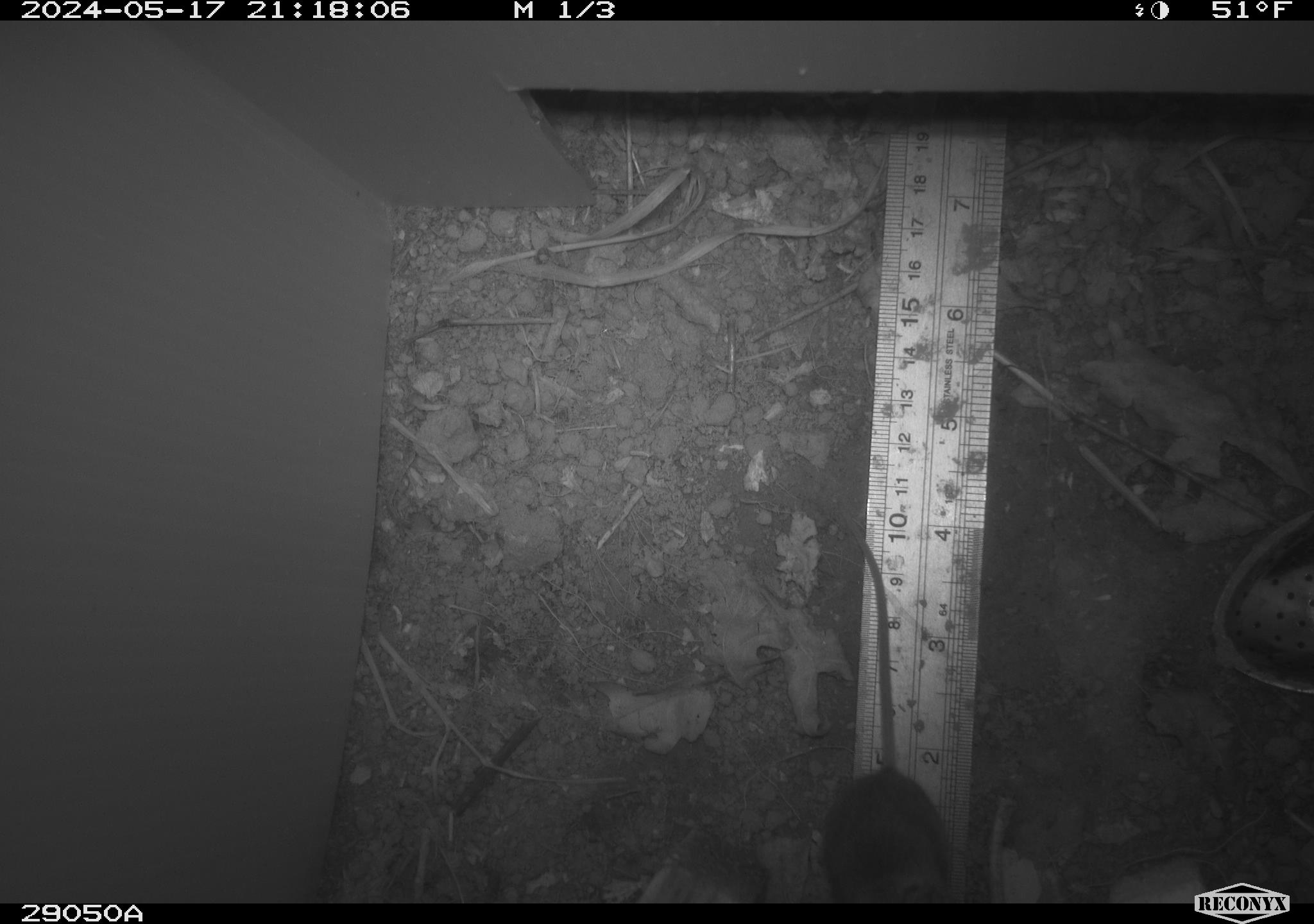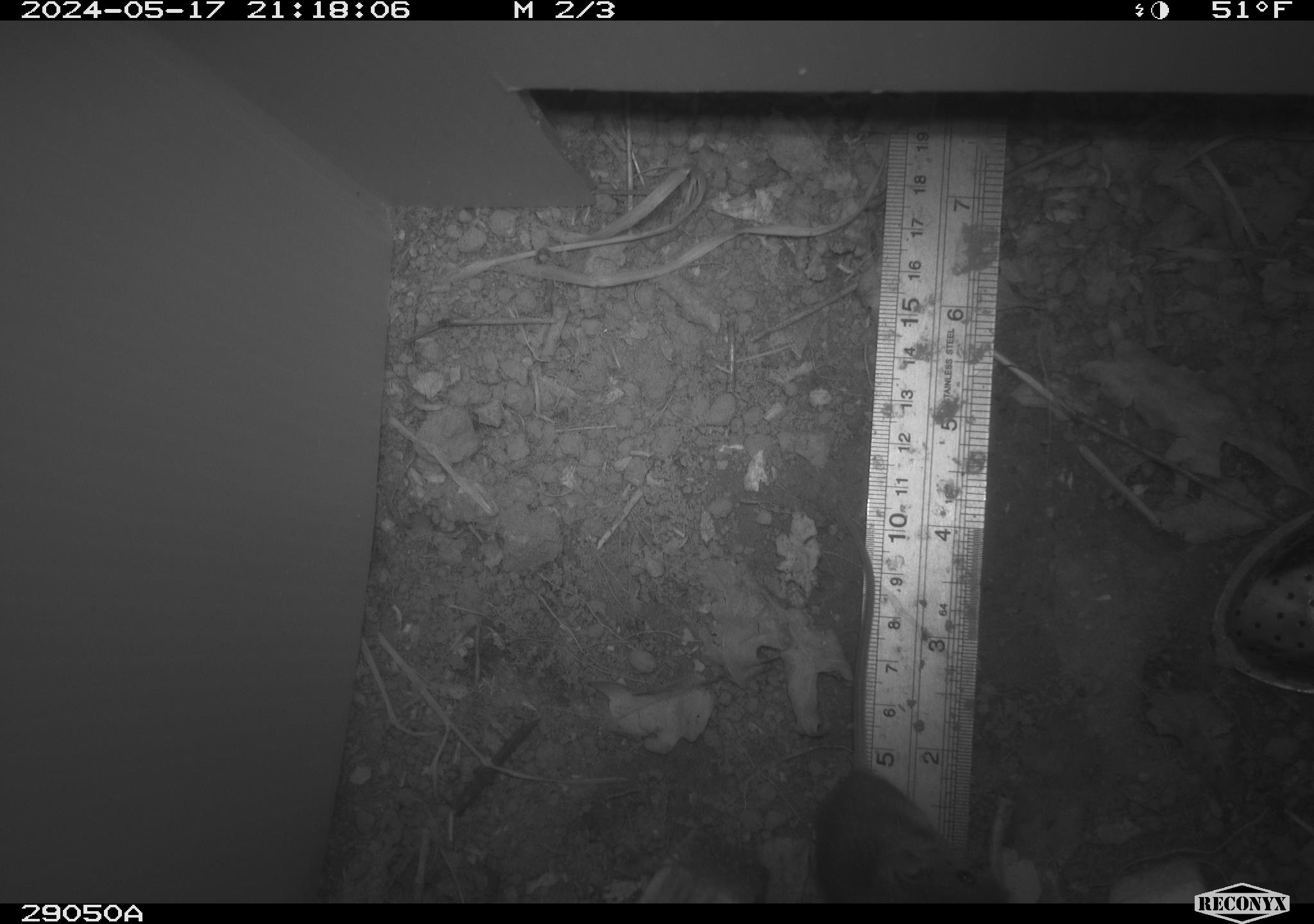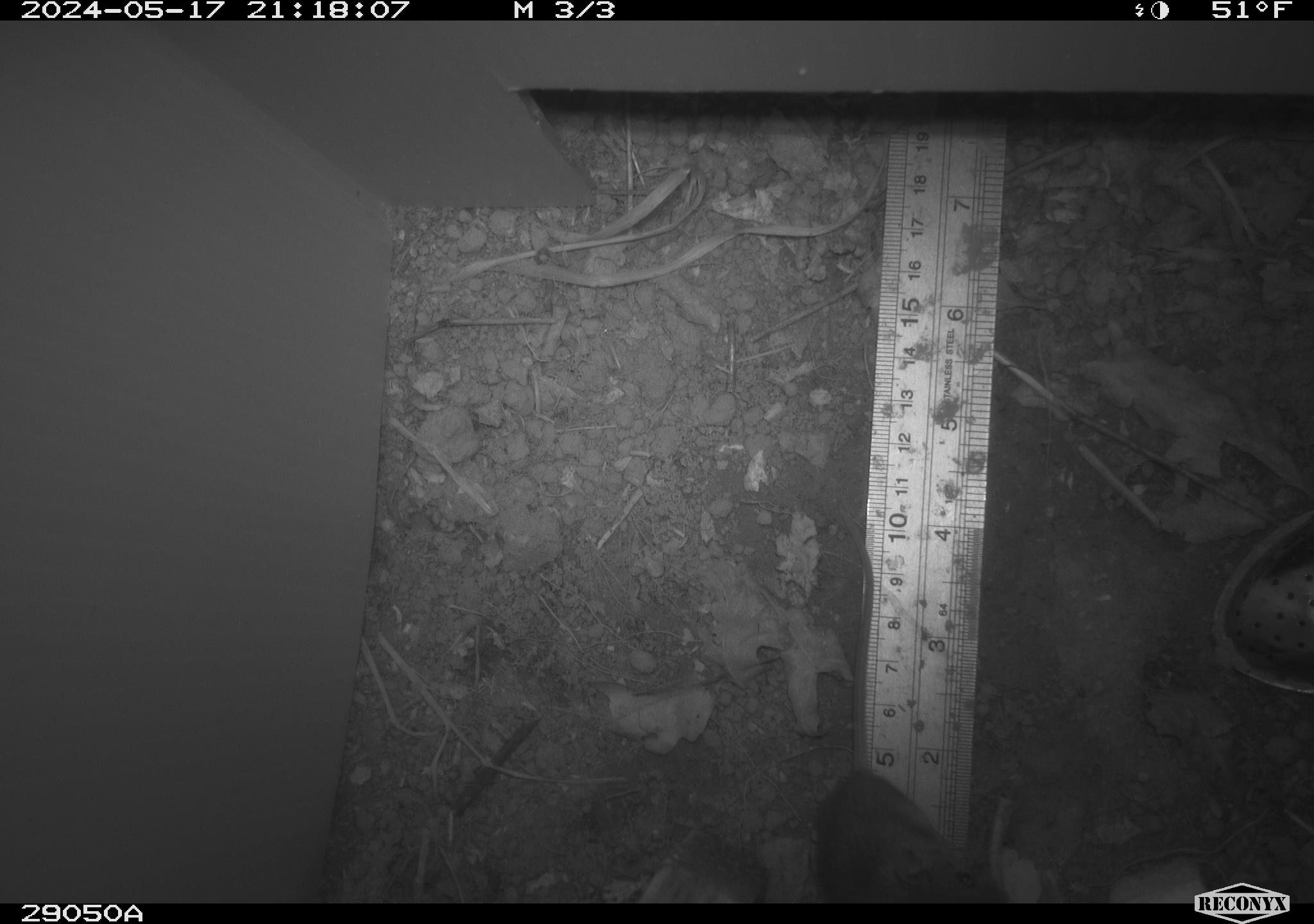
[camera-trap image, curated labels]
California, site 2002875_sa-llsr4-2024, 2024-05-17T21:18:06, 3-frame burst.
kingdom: Animalia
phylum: Chordata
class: Mammalia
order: Rodentia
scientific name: Rodentia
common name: mouse species